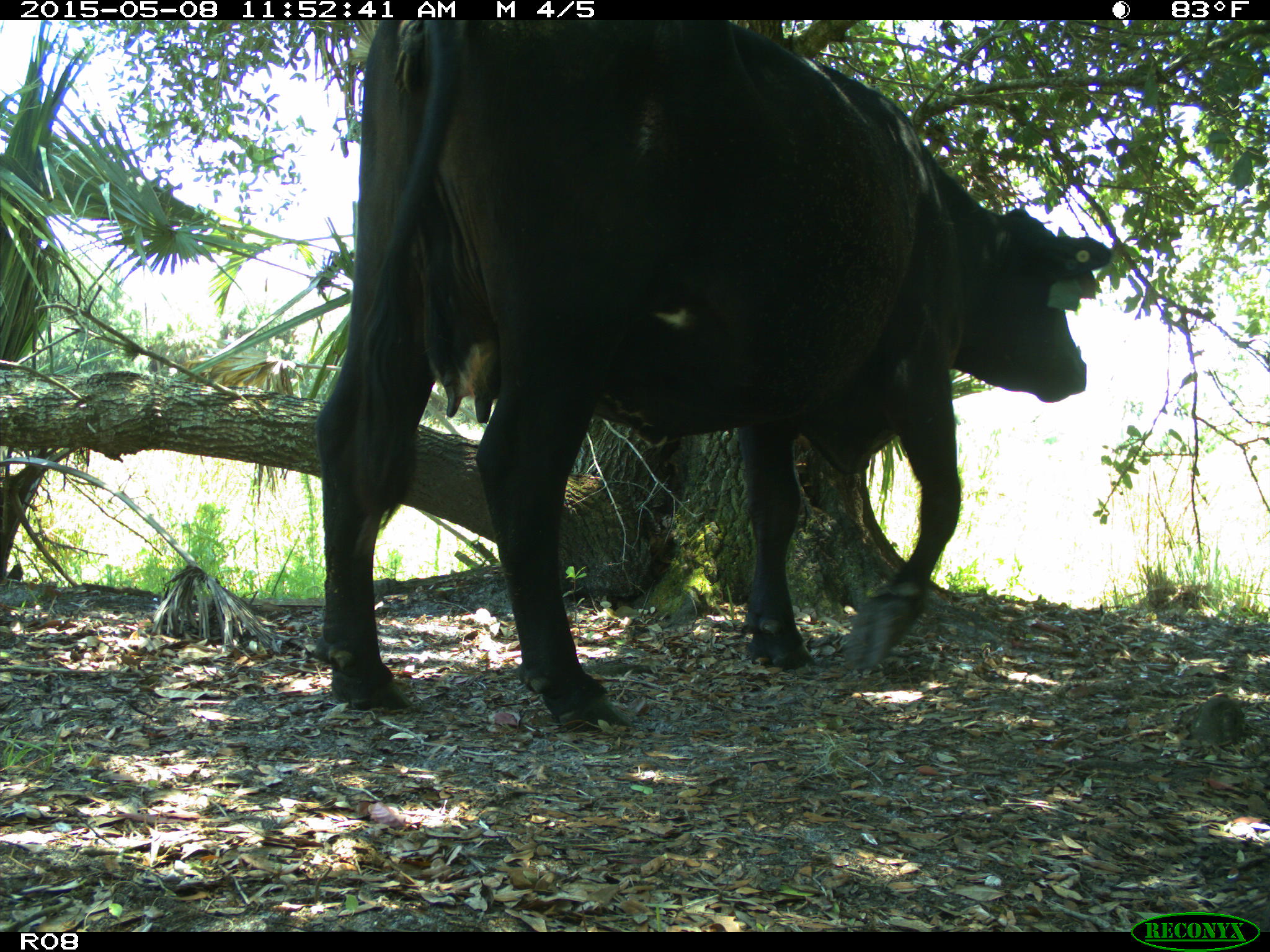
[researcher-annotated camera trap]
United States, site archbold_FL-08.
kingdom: Animalia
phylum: Chordata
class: Mammalia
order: Artiodactyla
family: Bovidae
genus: Bos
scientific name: Bos taurus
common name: domestic cow